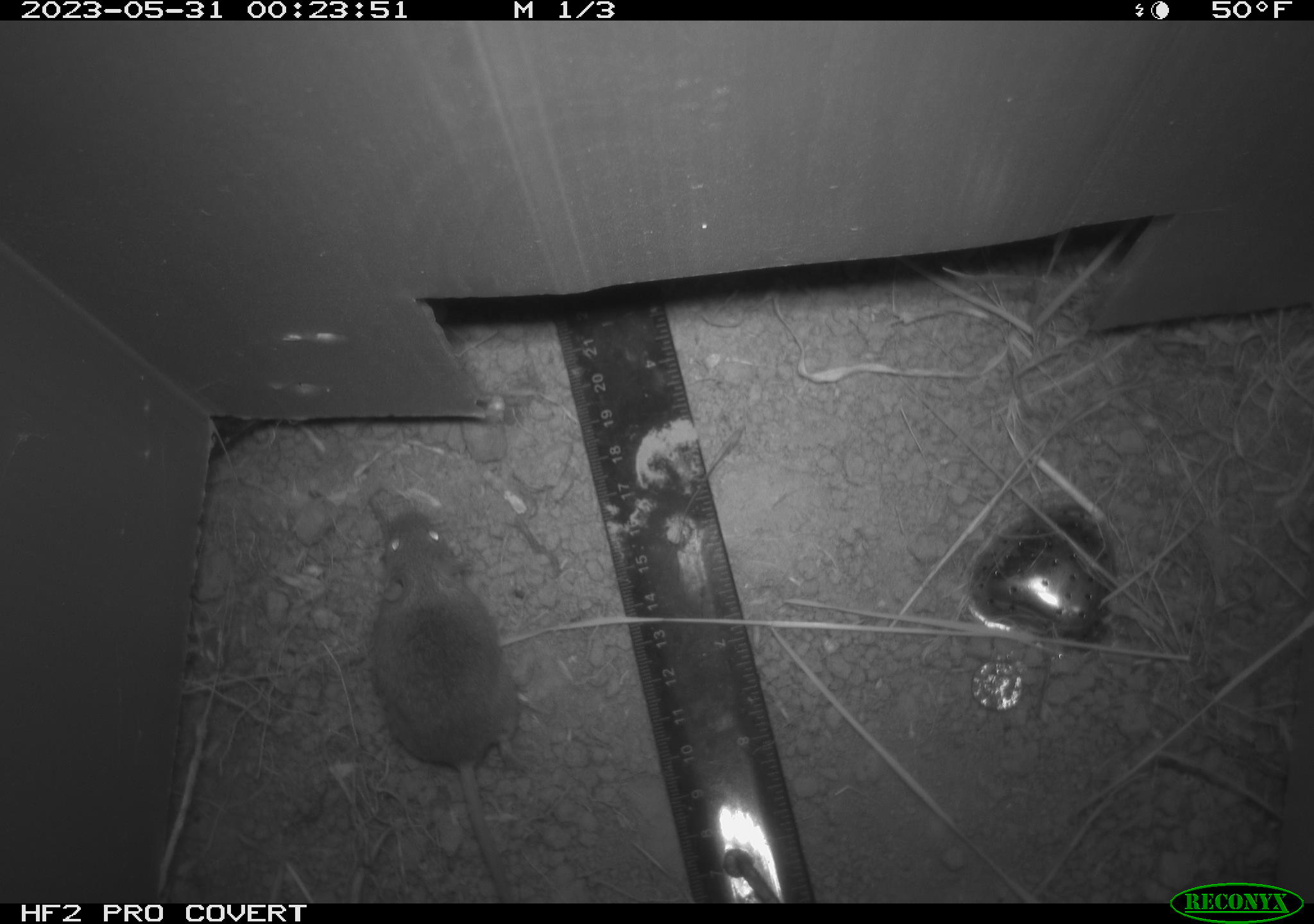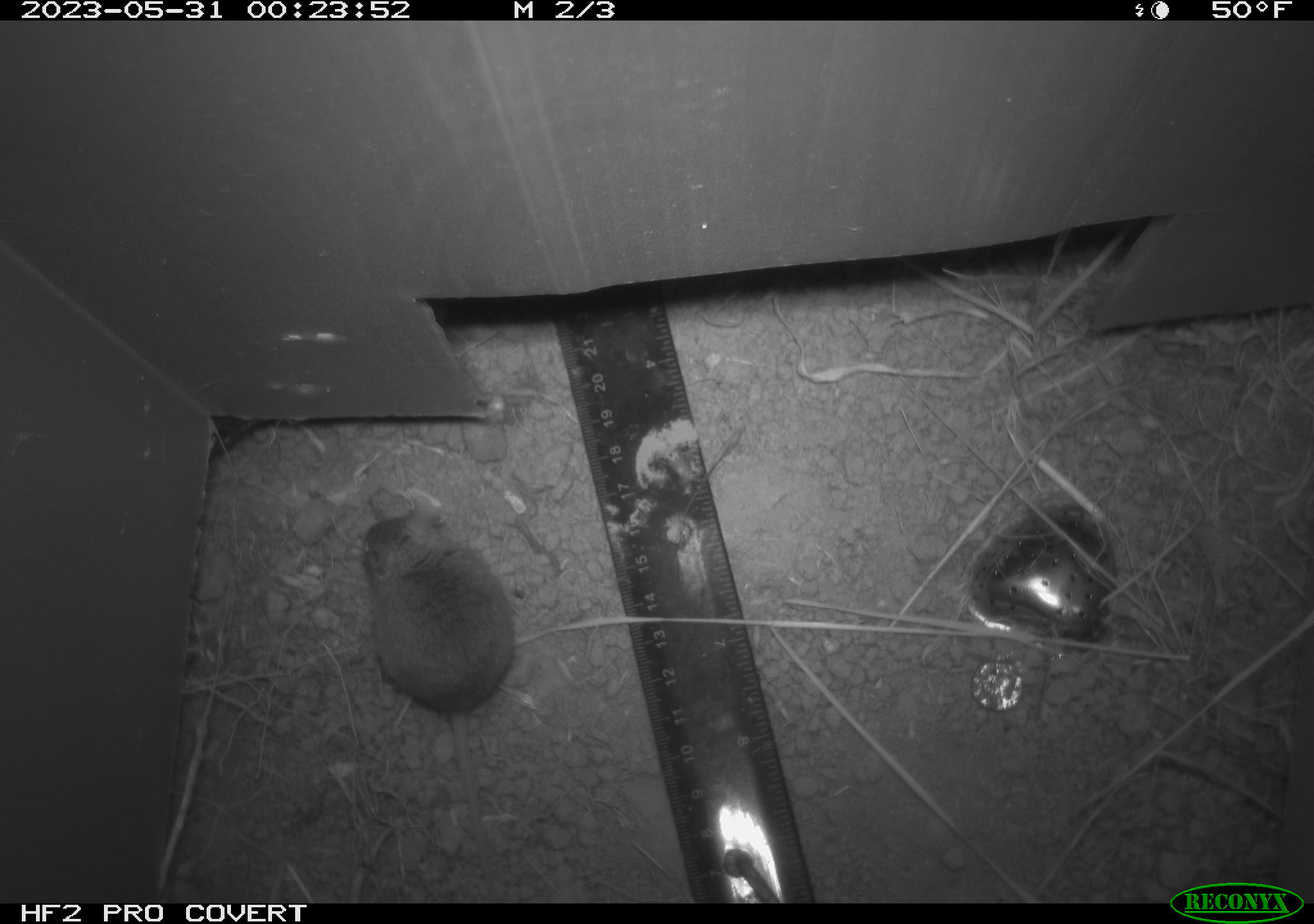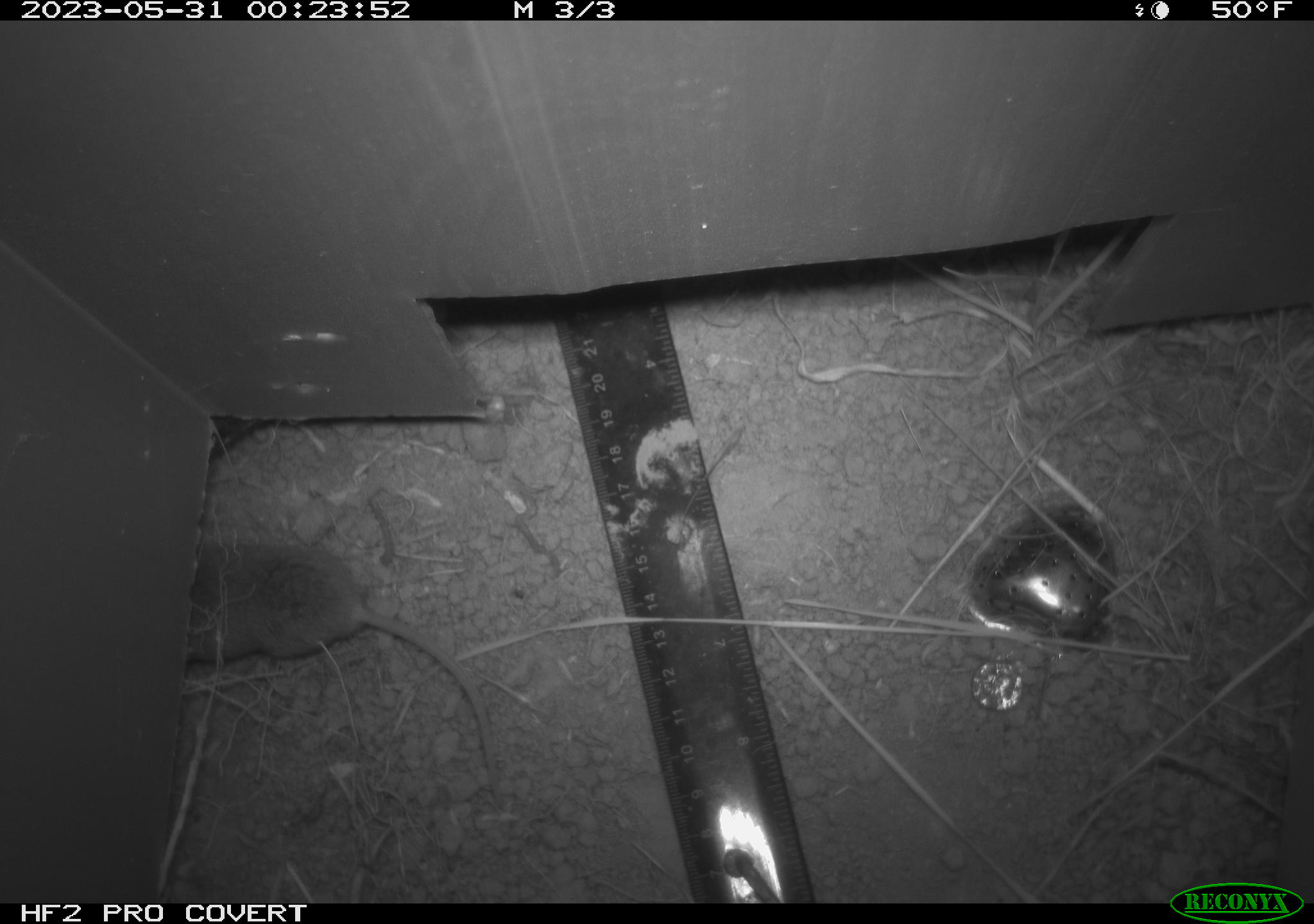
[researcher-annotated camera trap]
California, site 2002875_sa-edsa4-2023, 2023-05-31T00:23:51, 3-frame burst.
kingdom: Animalia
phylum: Chordata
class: Mammalia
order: Rodentia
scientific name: Rodentia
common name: mouse species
Mouse species (Rodentia).